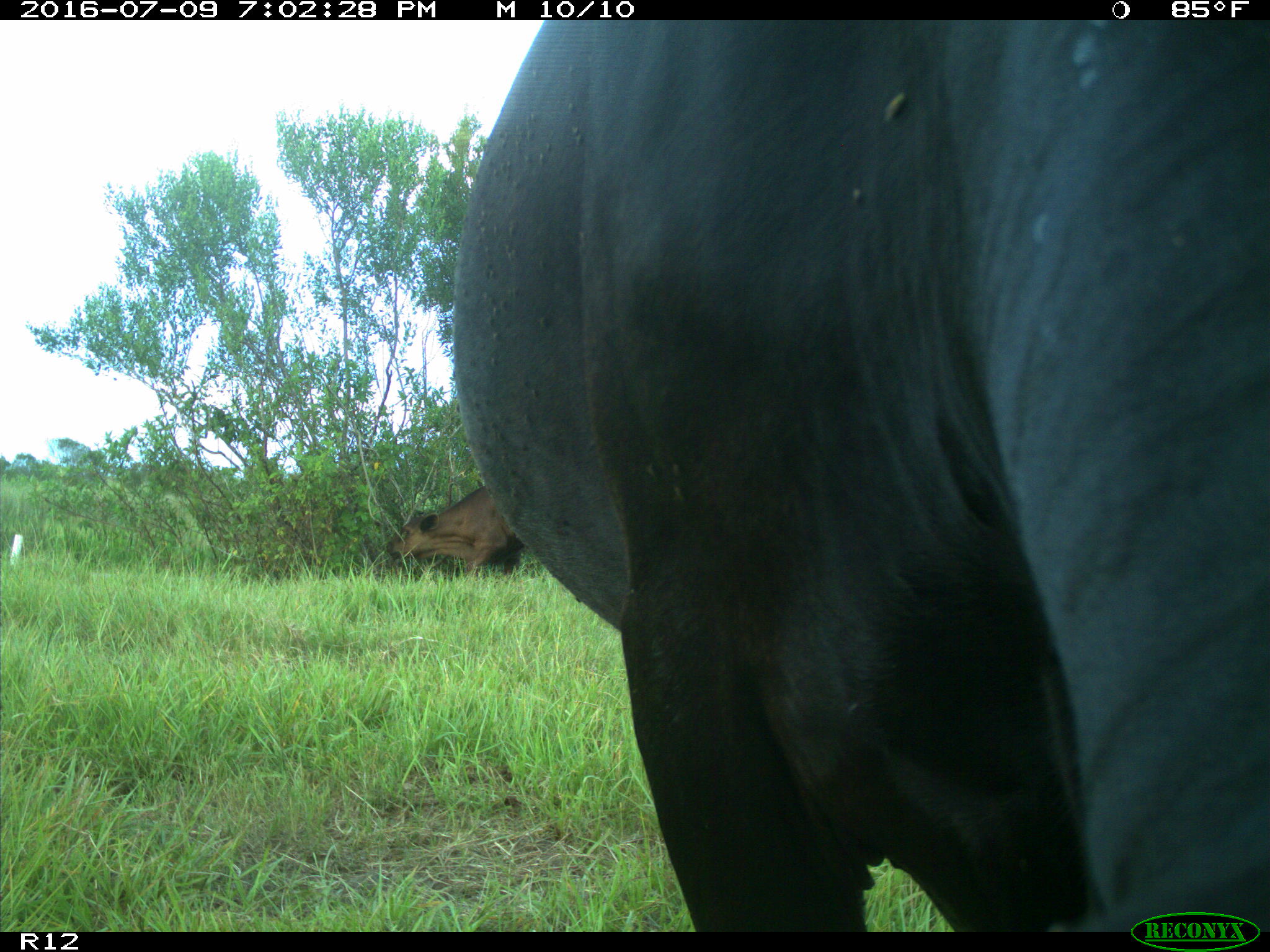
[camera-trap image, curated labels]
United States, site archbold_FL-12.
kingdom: Animalia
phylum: Chordata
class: Mammalia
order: Artiodactyla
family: Bovidae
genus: Bos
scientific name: Bos taurus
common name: domestic cow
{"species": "Bos taurus (domestic cow)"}